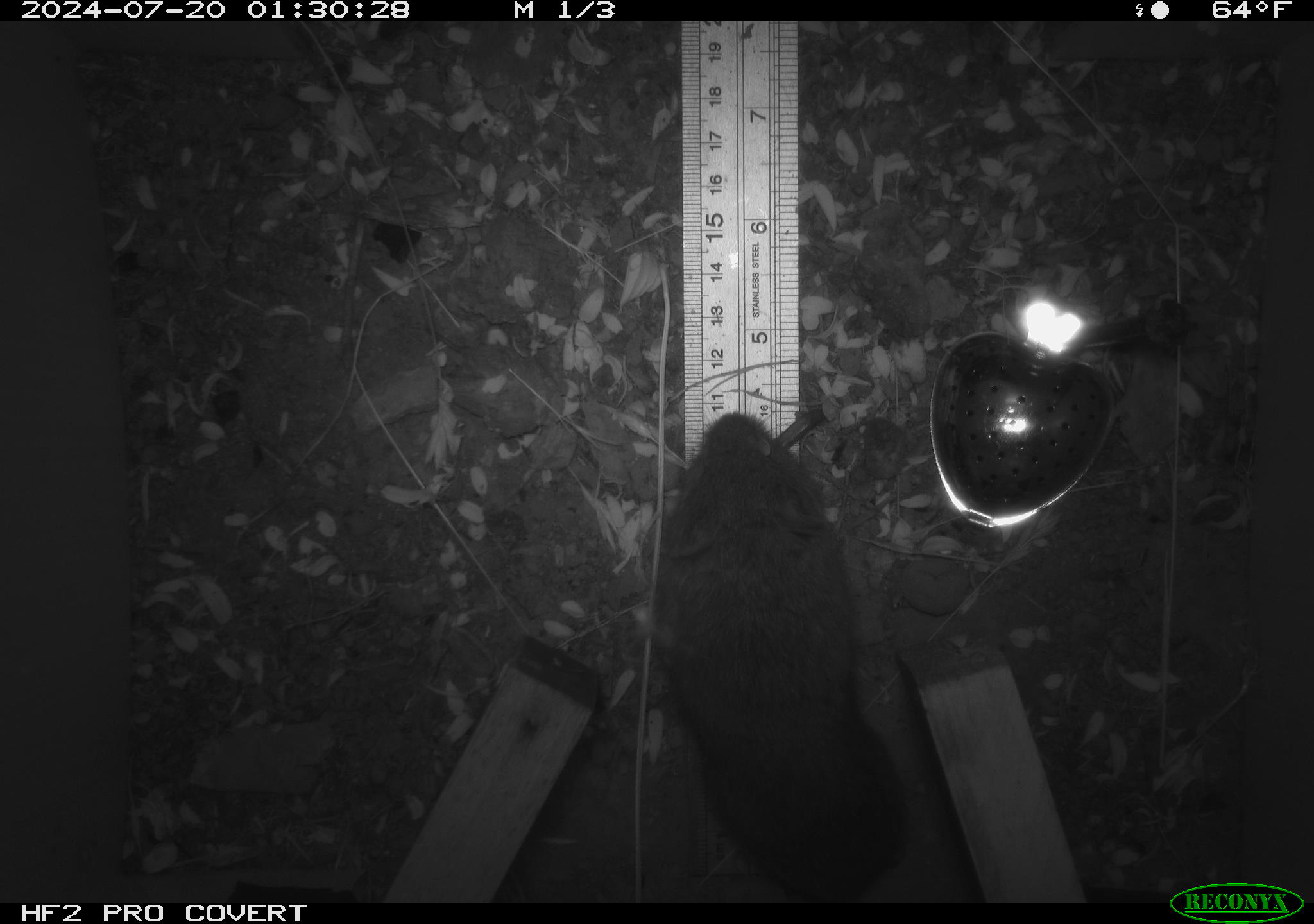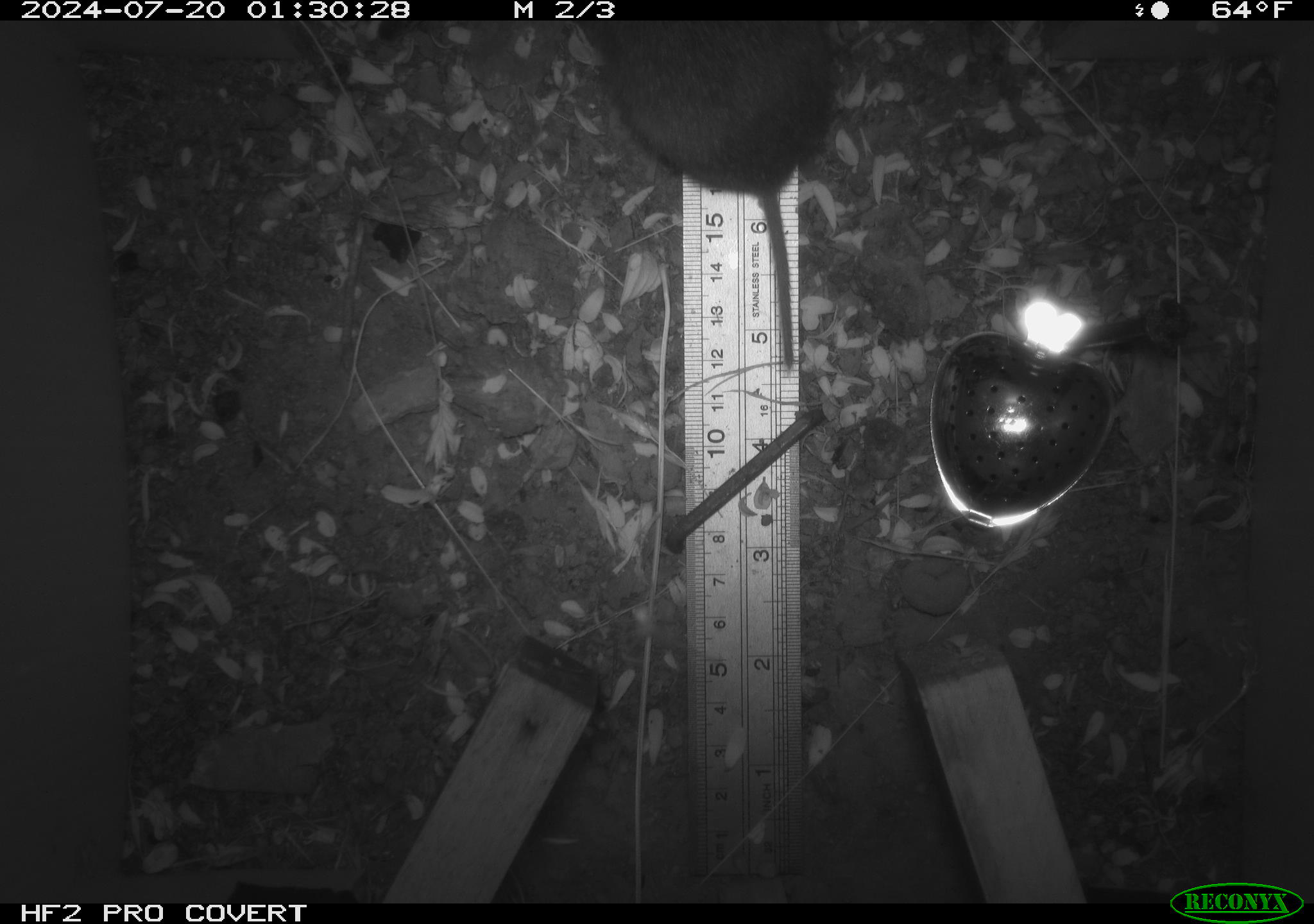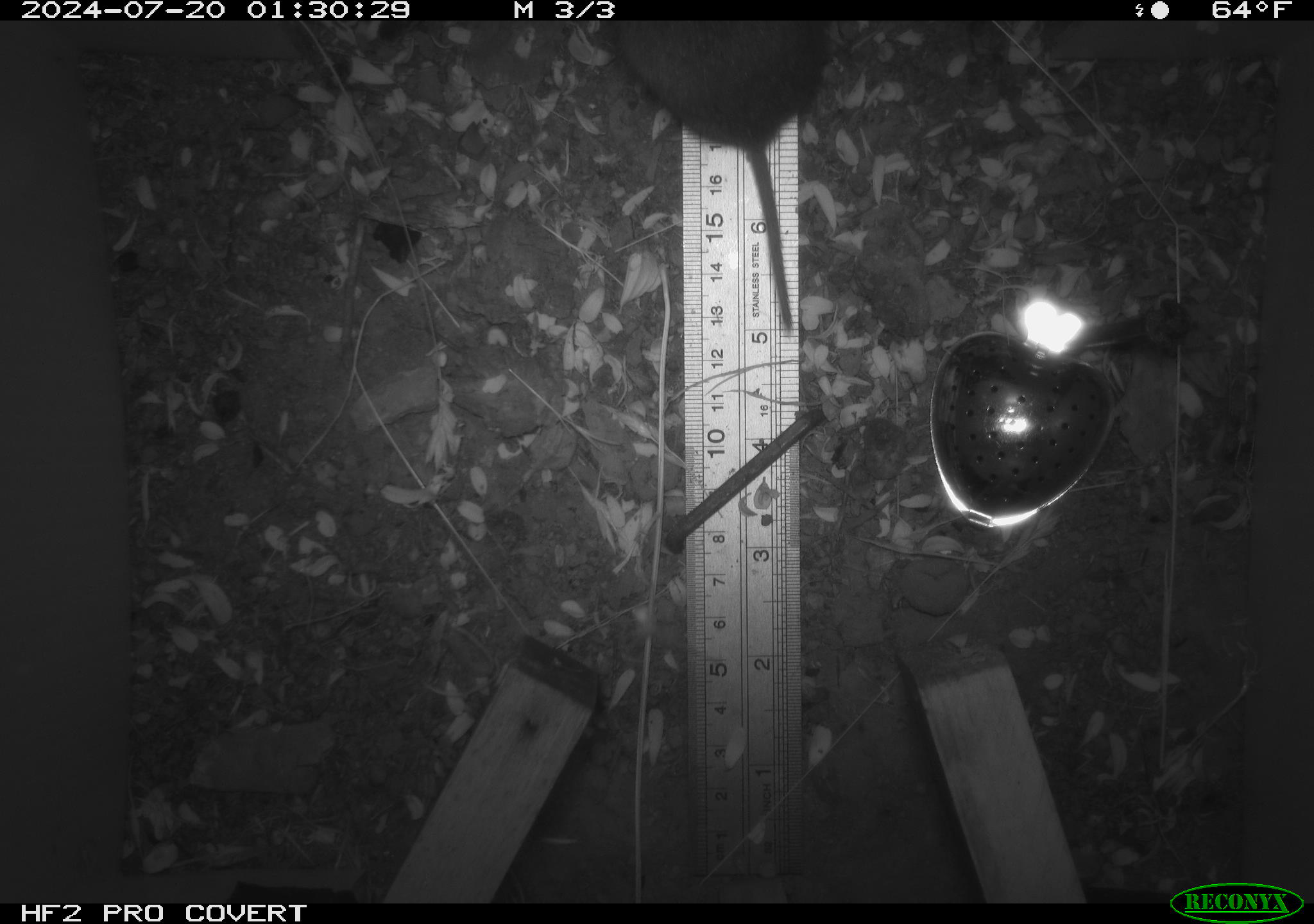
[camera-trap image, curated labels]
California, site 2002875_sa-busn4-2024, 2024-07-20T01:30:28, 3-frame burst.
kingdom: Animalia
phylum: Chordata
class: Mammalia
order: Rodentia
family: Cricetidae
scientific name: Arvicolinae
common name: voles, lemmings, and muskrats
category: arvicolinae subfamily